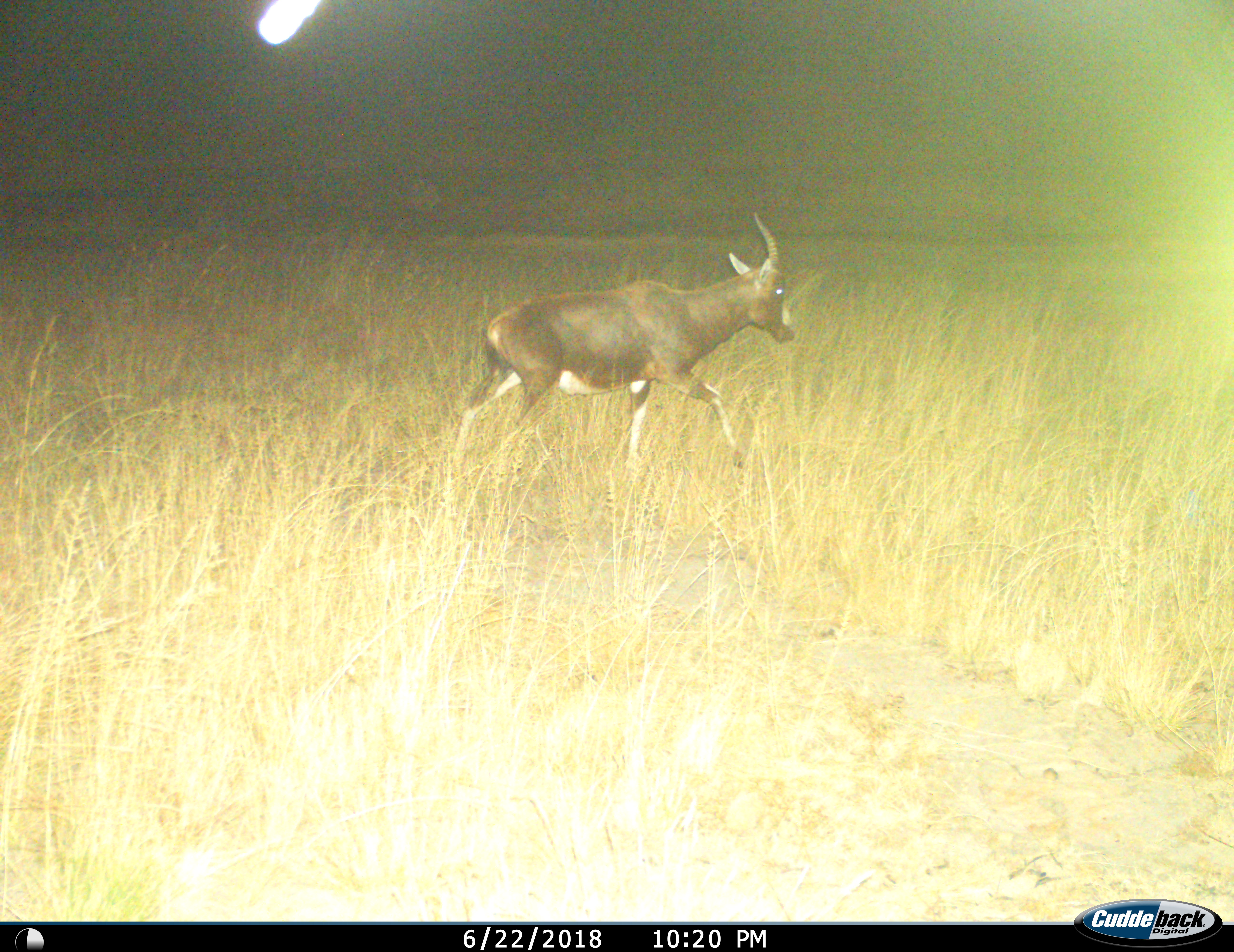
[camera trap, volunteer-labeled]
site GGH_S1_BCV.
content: unidentified animal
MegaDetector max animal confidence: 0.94